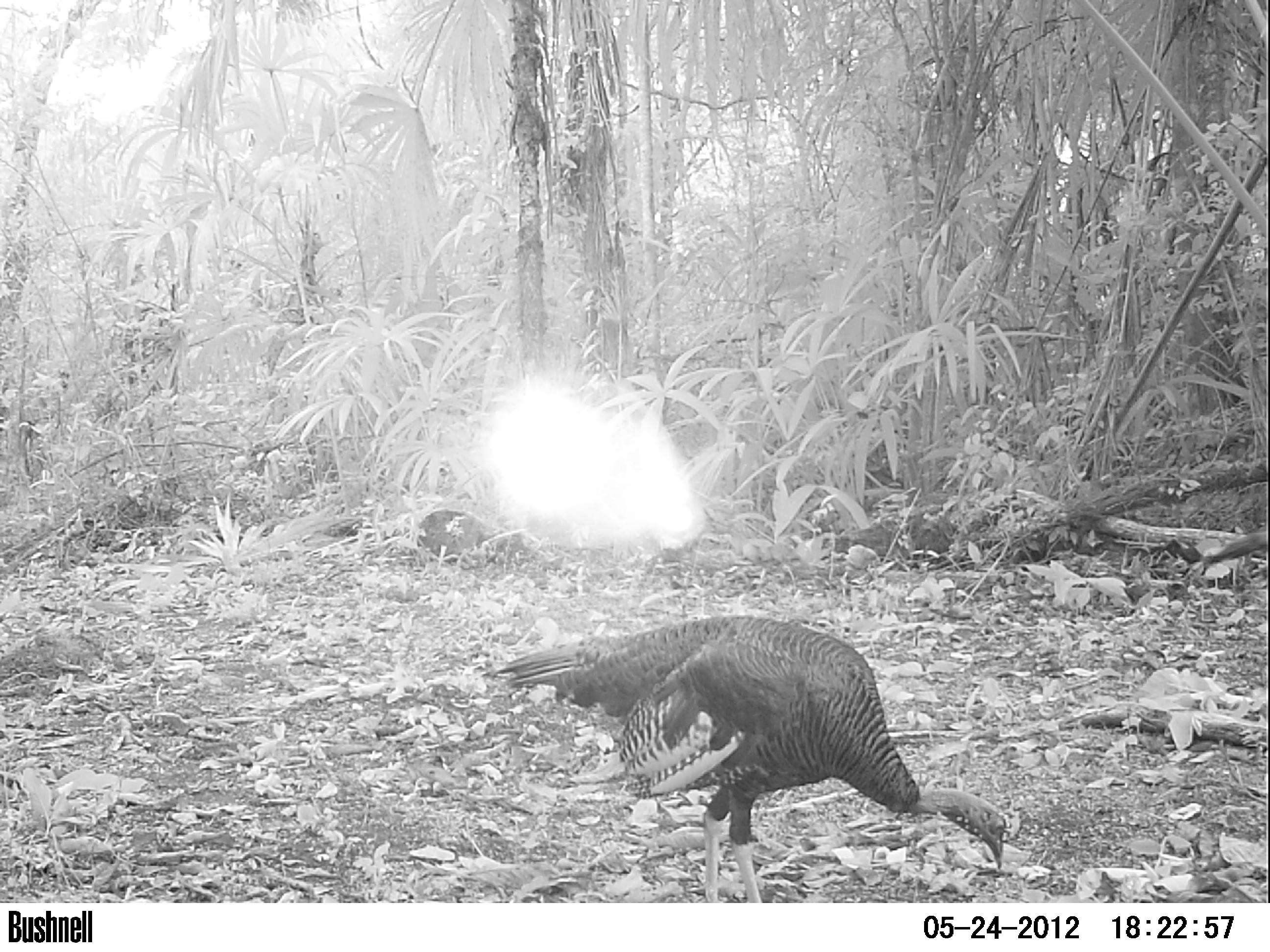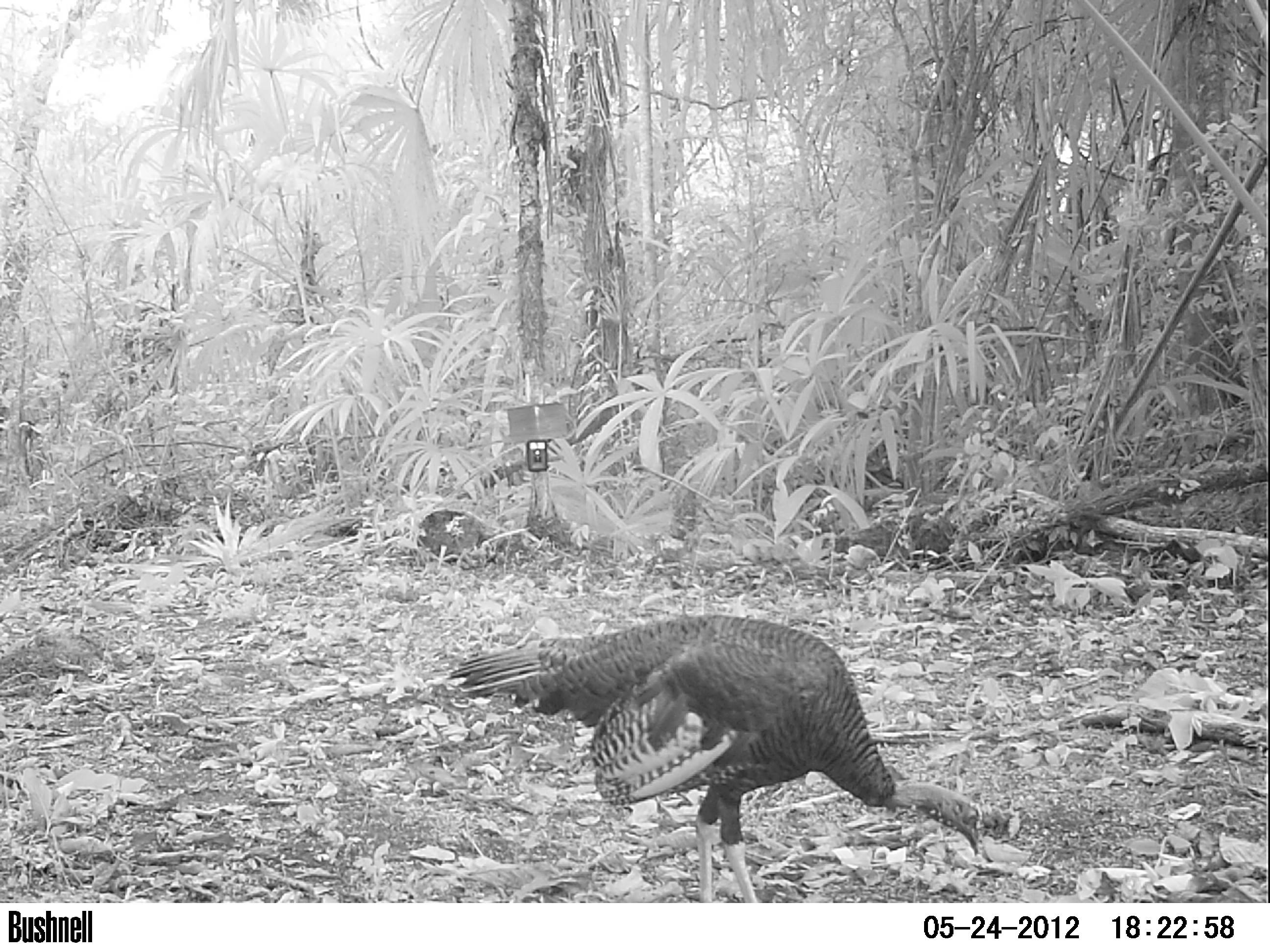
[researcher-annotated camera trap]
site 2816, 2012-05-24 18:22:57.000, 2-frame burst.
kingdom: Animalia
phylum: Chordata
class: Aves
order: Galliformes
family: Phasianidae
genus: Meleagris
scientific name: Meleagris ocellata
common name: ocellated turkey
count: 3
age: adult